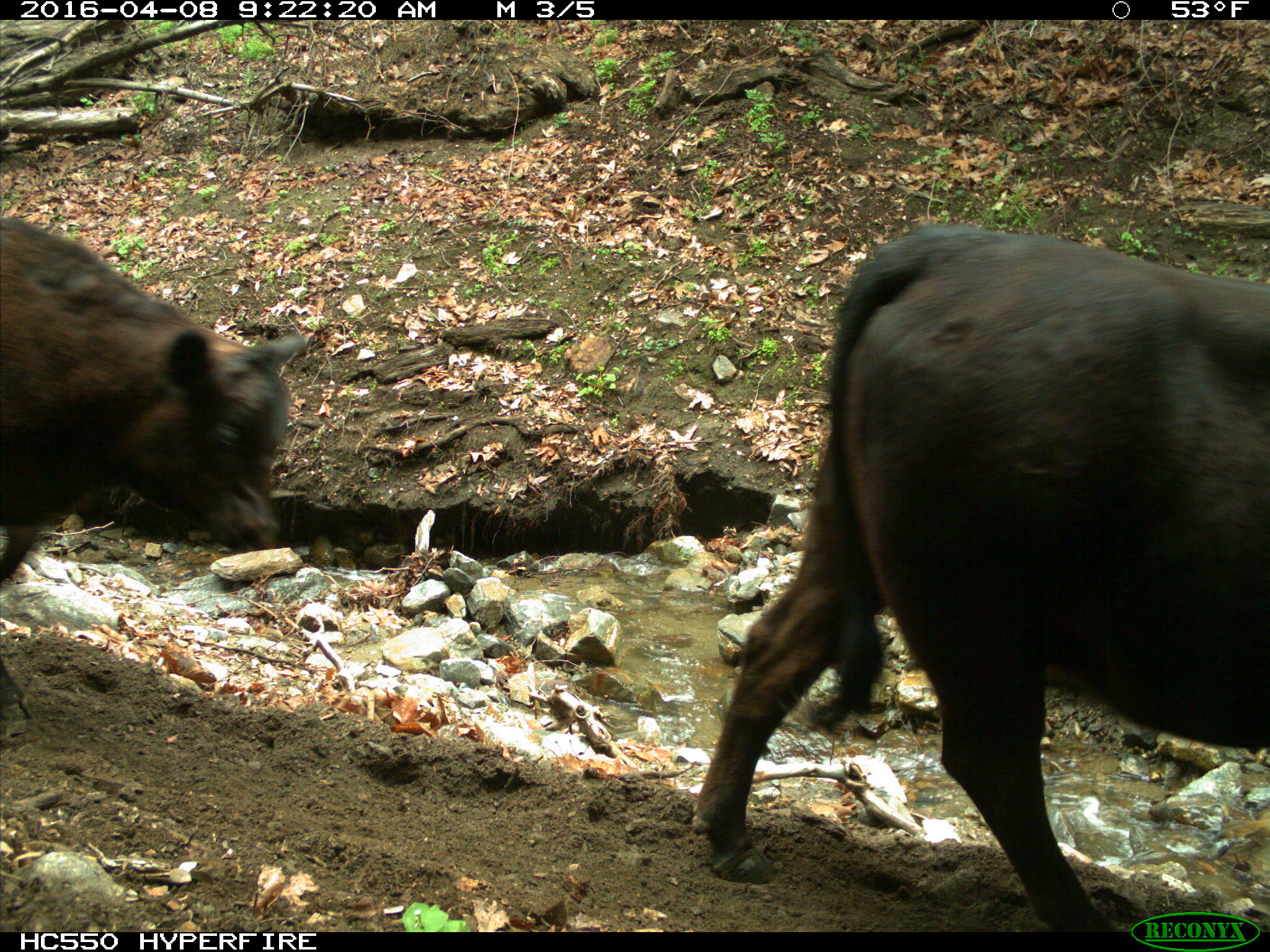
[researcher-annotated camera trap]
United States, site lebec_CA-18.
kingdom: Animalia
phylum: Chordata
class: Mammalia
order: Artiodactyla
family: Bovidae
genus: Bos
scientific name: Bos taurus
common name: domestic cow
Bos taurus (domestic cow).